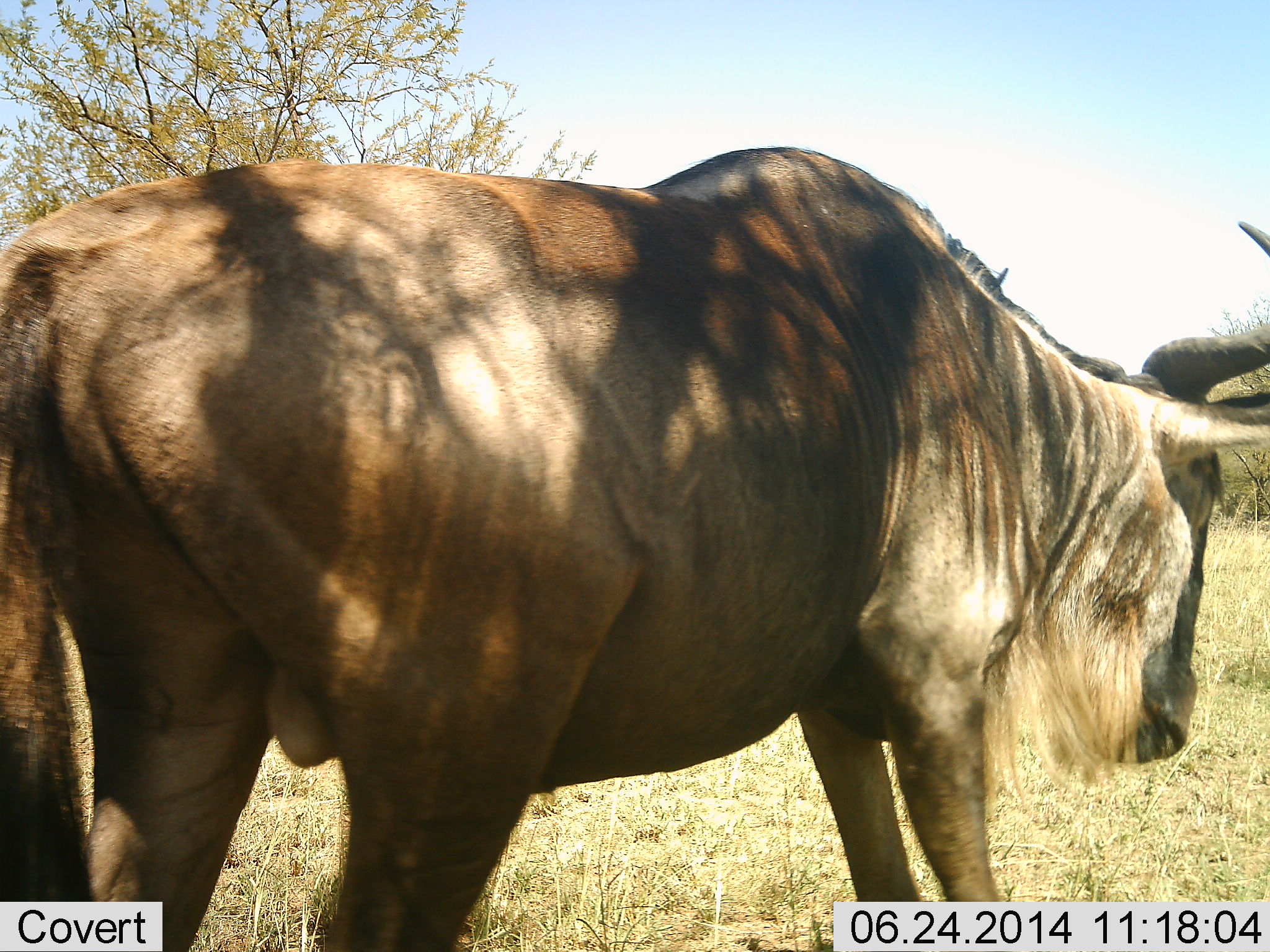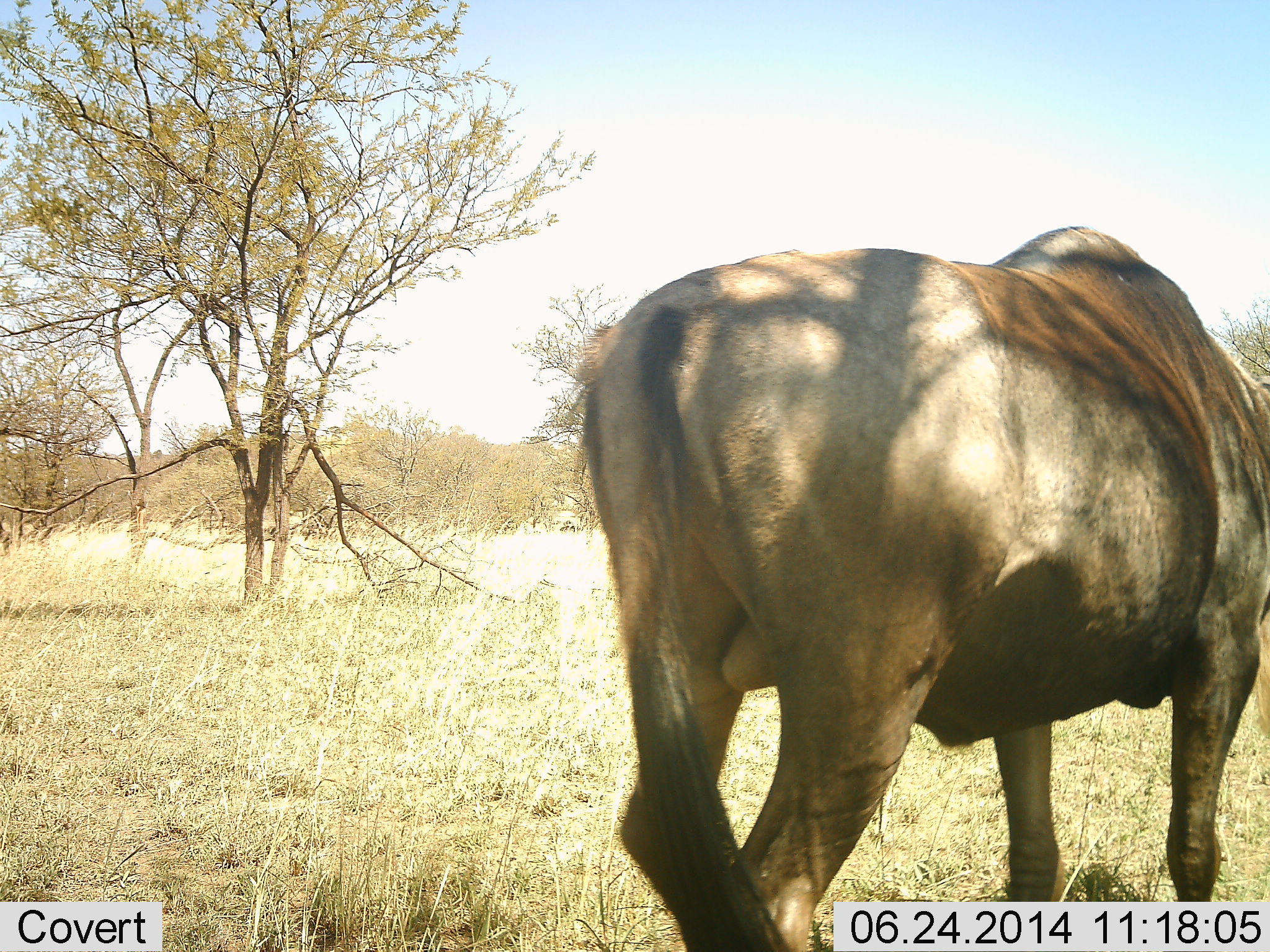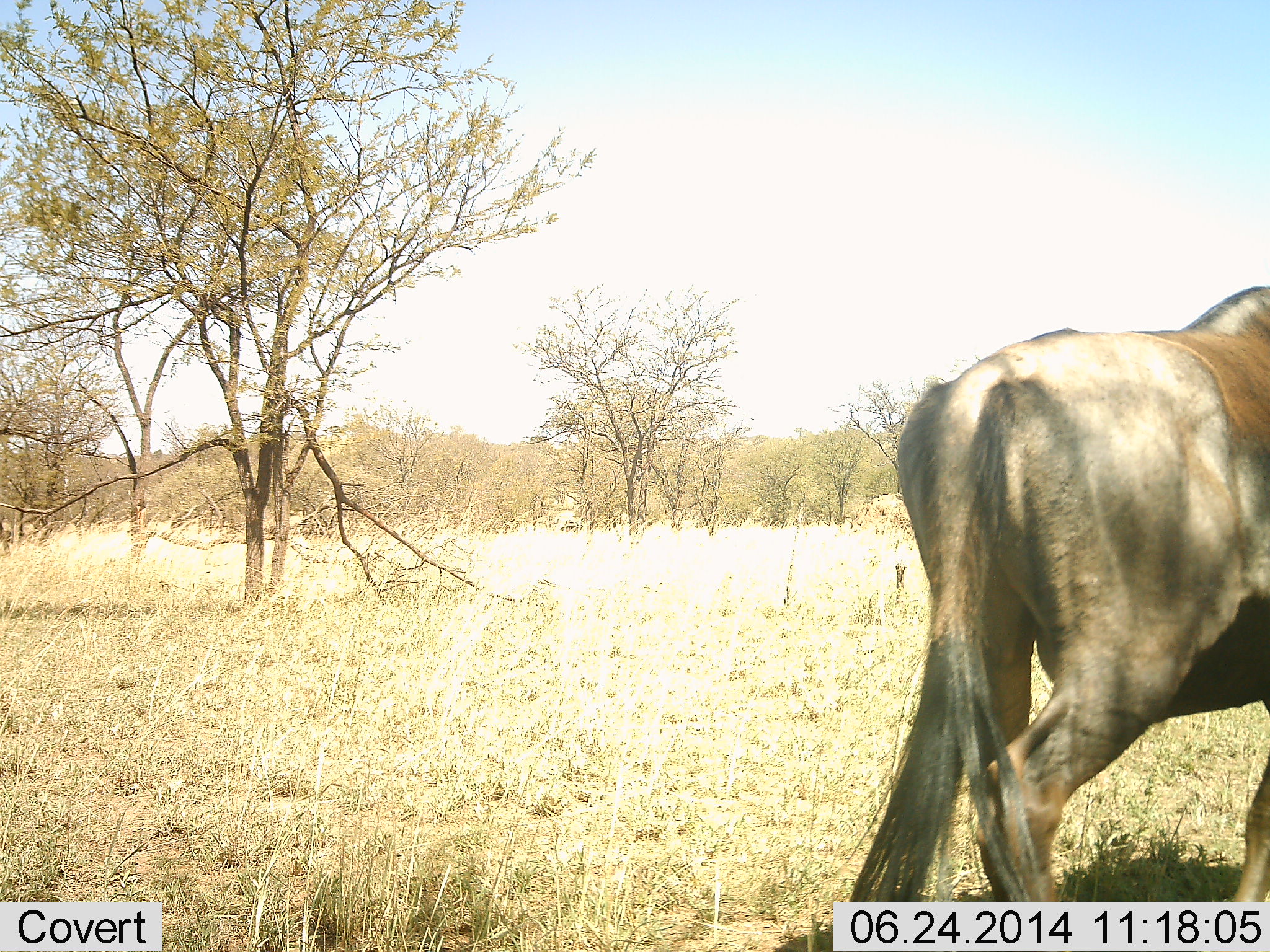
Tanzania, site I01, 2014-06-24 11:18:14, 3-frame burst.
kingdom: Animalia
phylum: Chordata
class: Mammalia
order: Artiodactyla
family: Bovidae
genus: Connochaetes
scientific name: Connochaetes taurinus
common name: blue wildebeest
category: wildebeest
Wildebeest (blue wildebeest) (Connochaetes taurinus), count 1. Behavior (volunteer vote fractions): standing 20%, resting 0%, moving 80%, interacting 0%. Young present (vote fraction): 0%. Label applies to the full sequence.